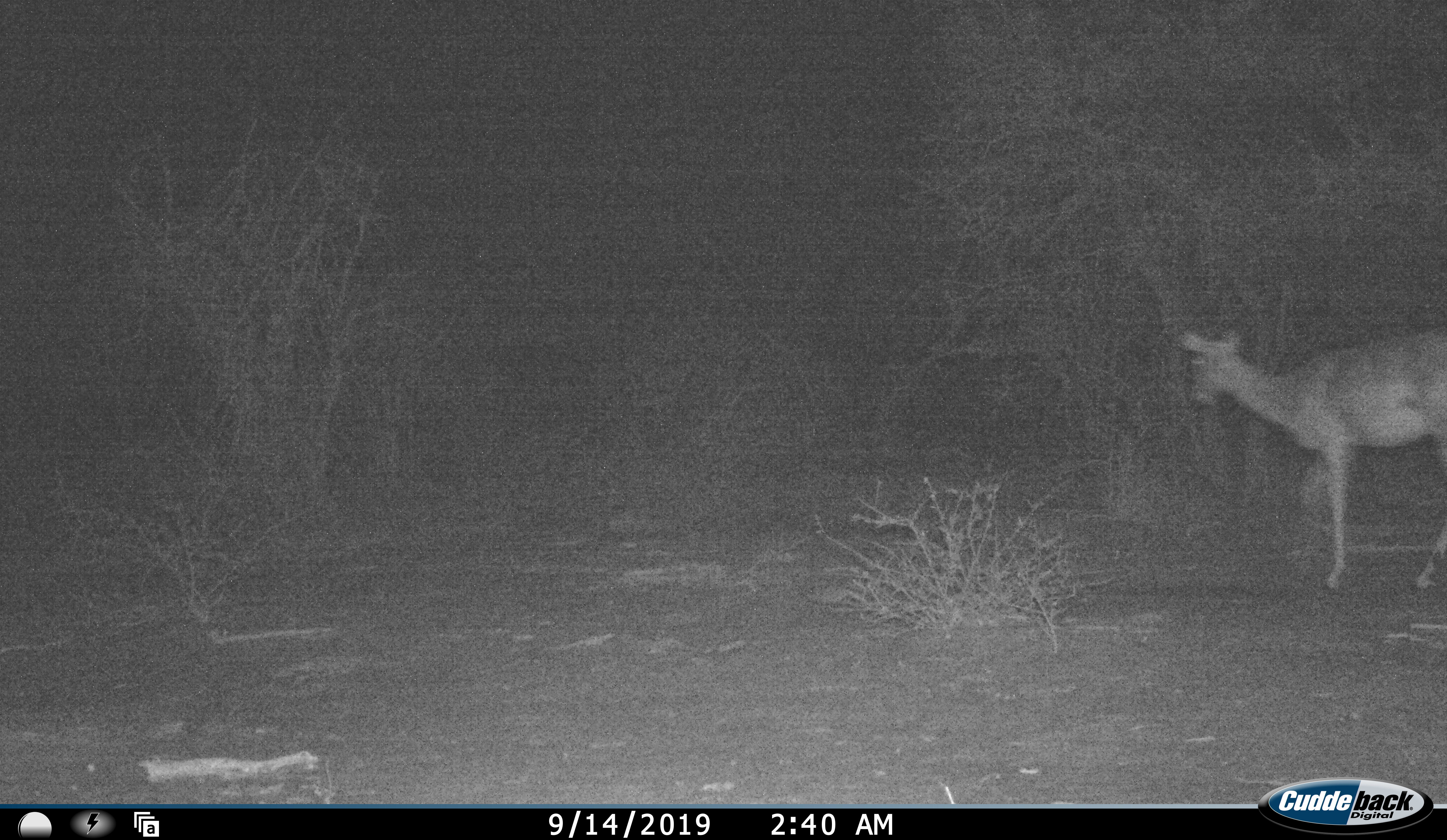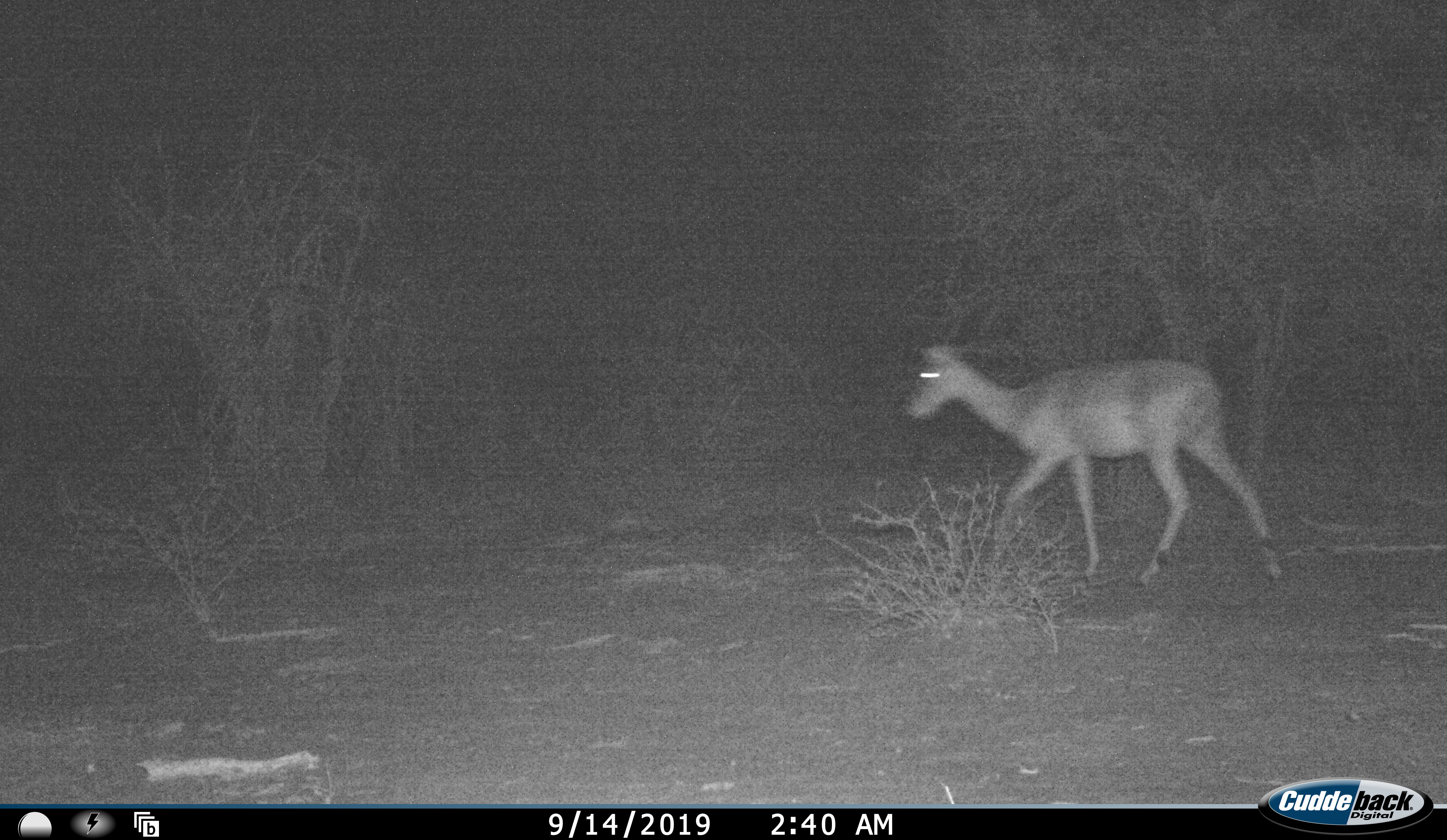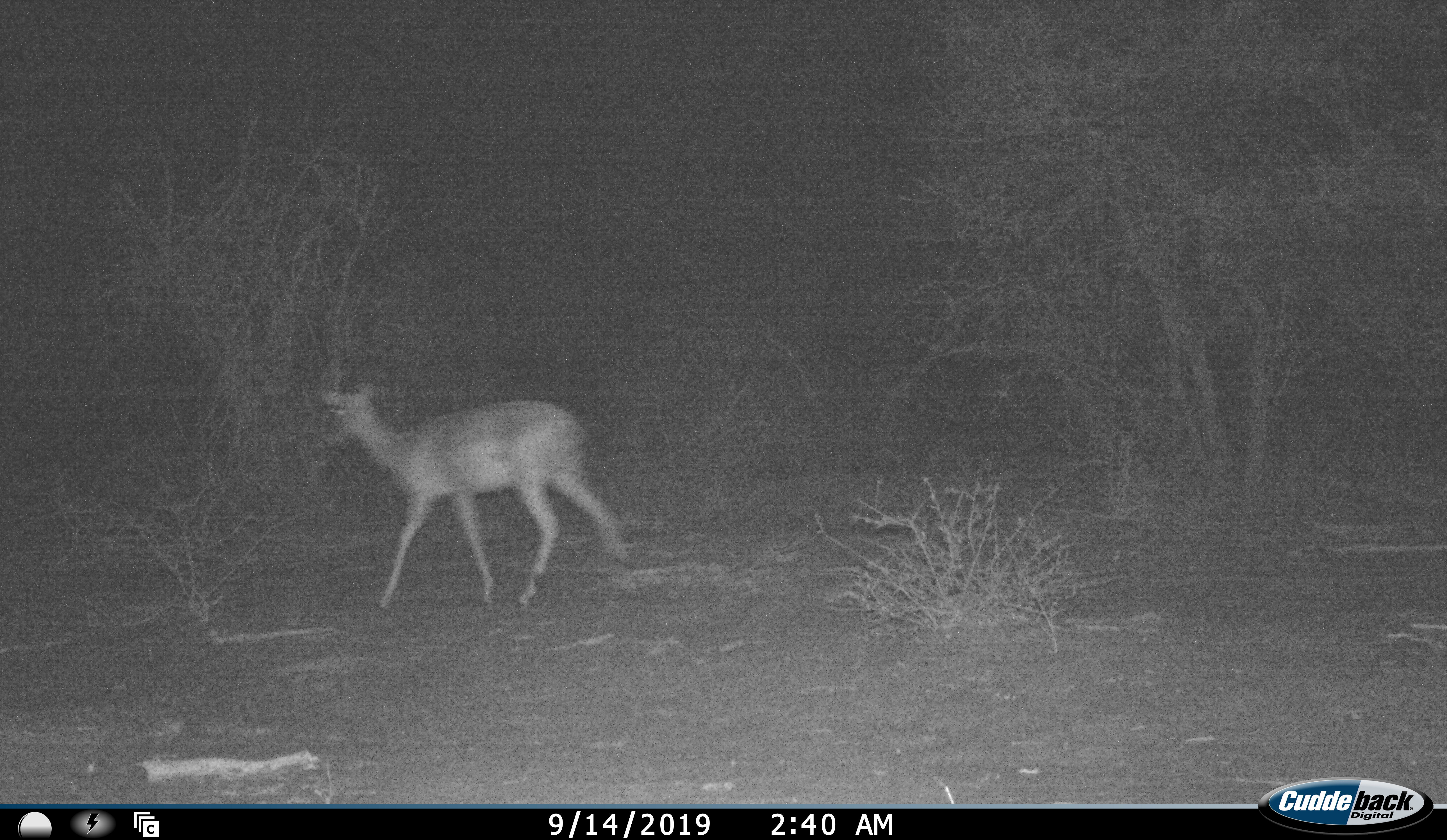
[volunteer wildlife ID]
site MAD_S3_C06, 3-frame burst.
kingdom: Animalia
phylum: Chordata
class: Mammalia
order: Artiodactyla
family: Bovidae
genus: Aepyceros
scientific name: Aepyceros melampus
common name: impala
Impala (Aepyceros melampus), count 1. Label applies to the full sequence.